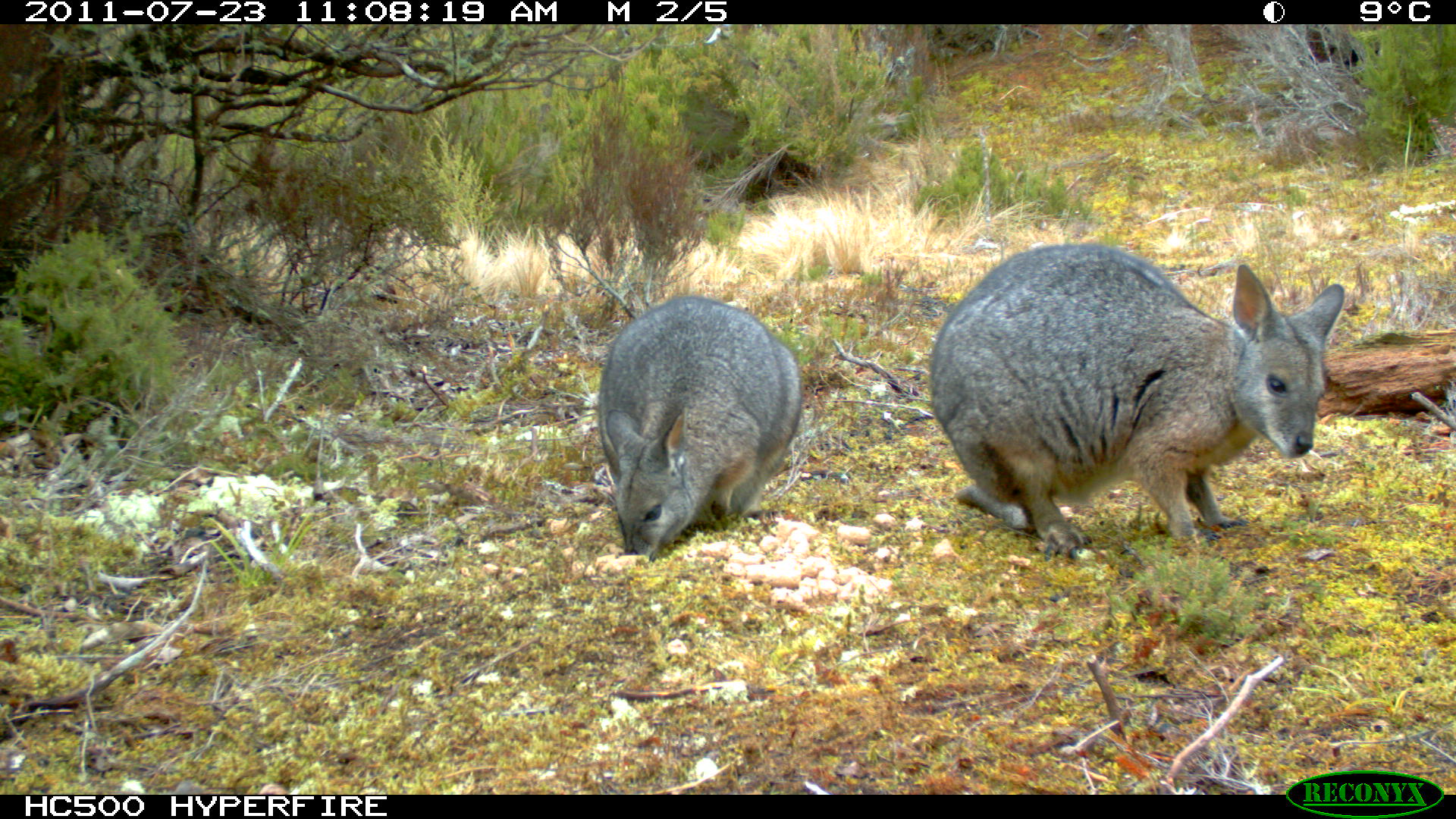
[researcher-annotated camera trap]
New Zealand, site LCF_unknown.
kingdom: Animalia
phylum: Chordata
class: Mammalia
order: Diprotodontia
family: Macropodidae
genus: Notamacropus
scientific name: Notamacropus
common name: wallaby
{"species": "wallaby (Notamacropus)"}